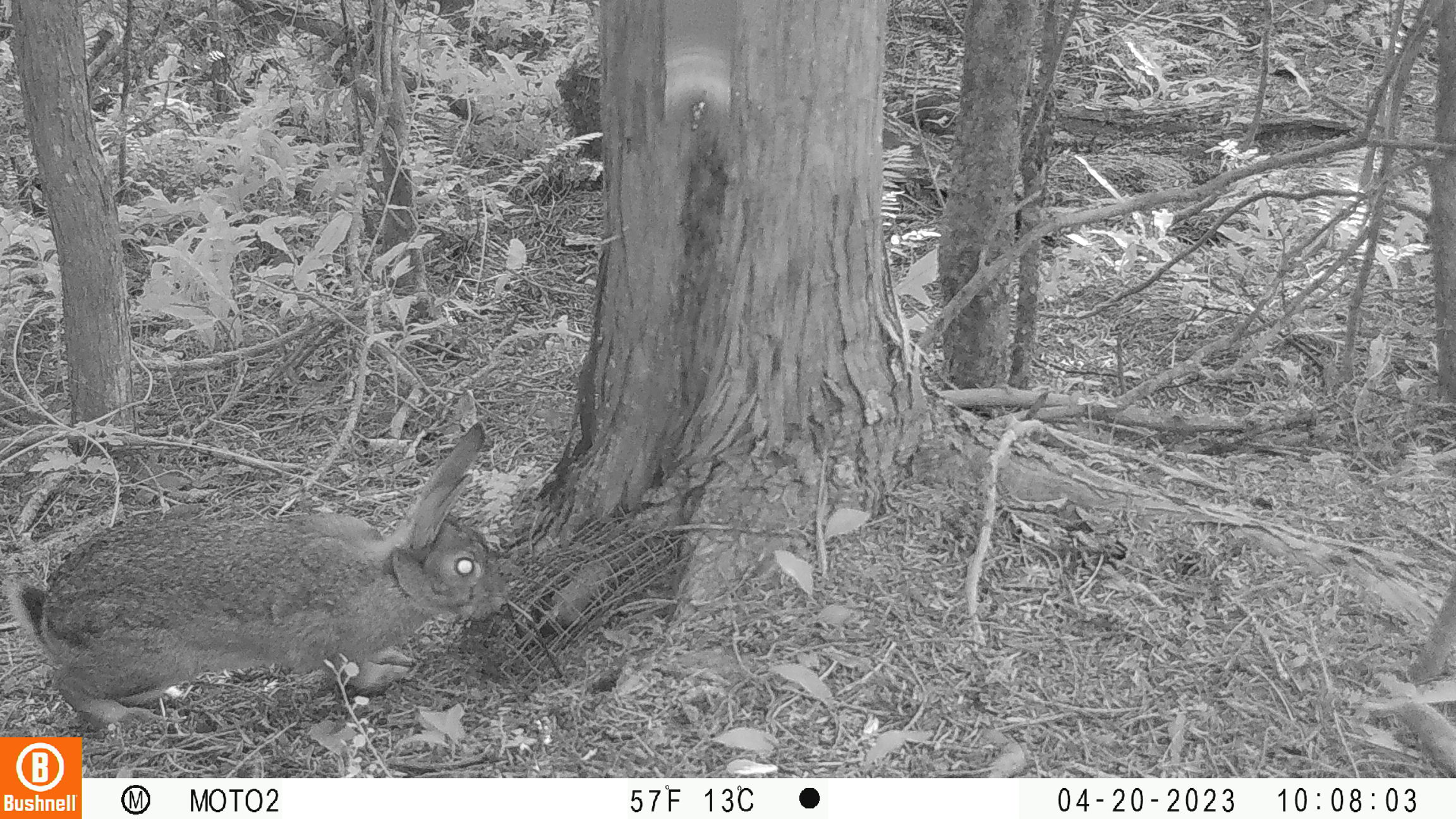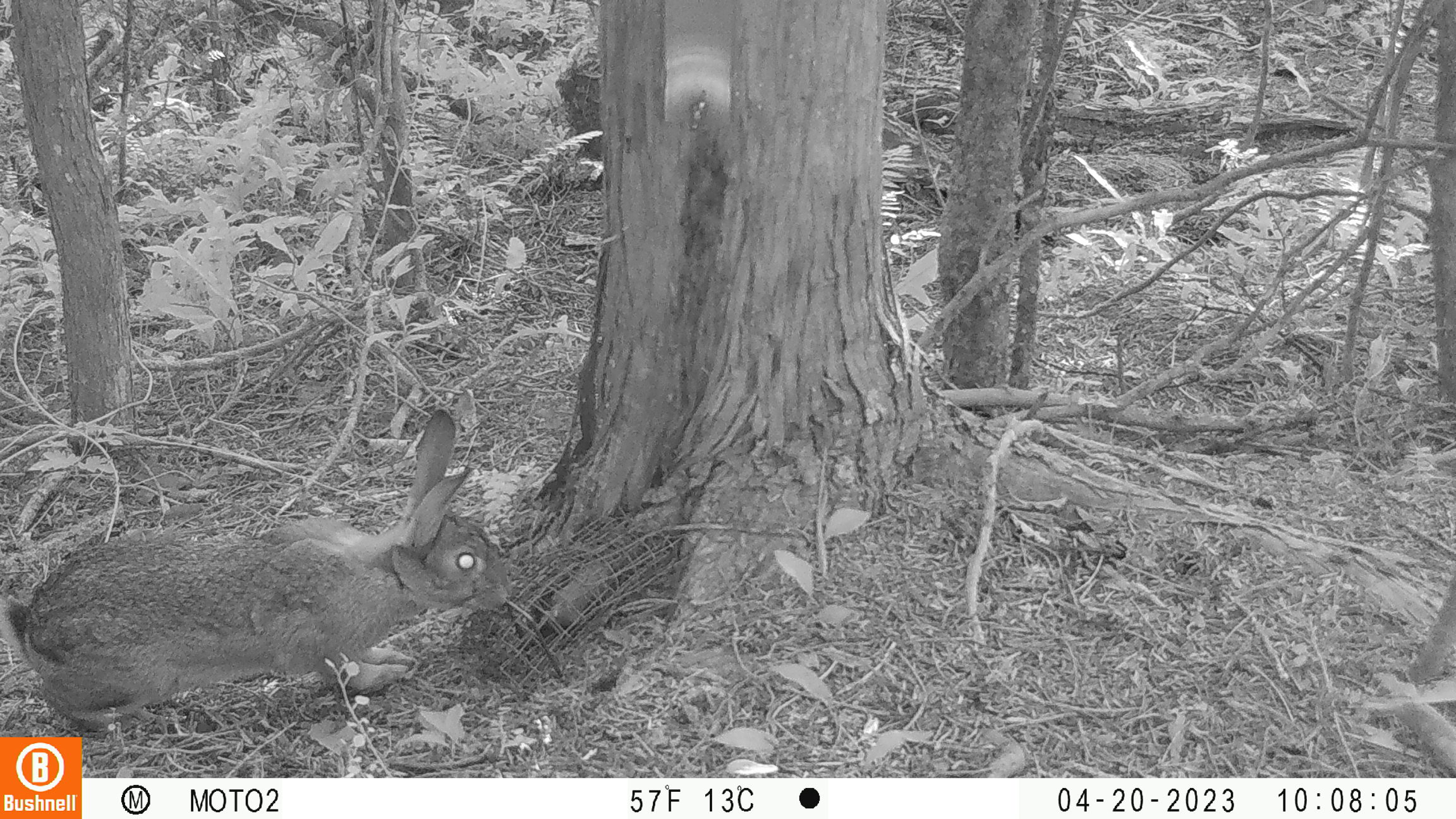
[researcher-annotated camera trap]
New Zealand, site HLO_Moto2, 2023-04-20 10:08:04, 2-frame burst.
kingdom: Animalia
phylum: Chordata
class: Mammalia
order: Lagomorpha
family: Leporidae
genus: Oryctolagus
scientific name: Oryctolagus cuniculus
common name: european rabbit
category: rabbit